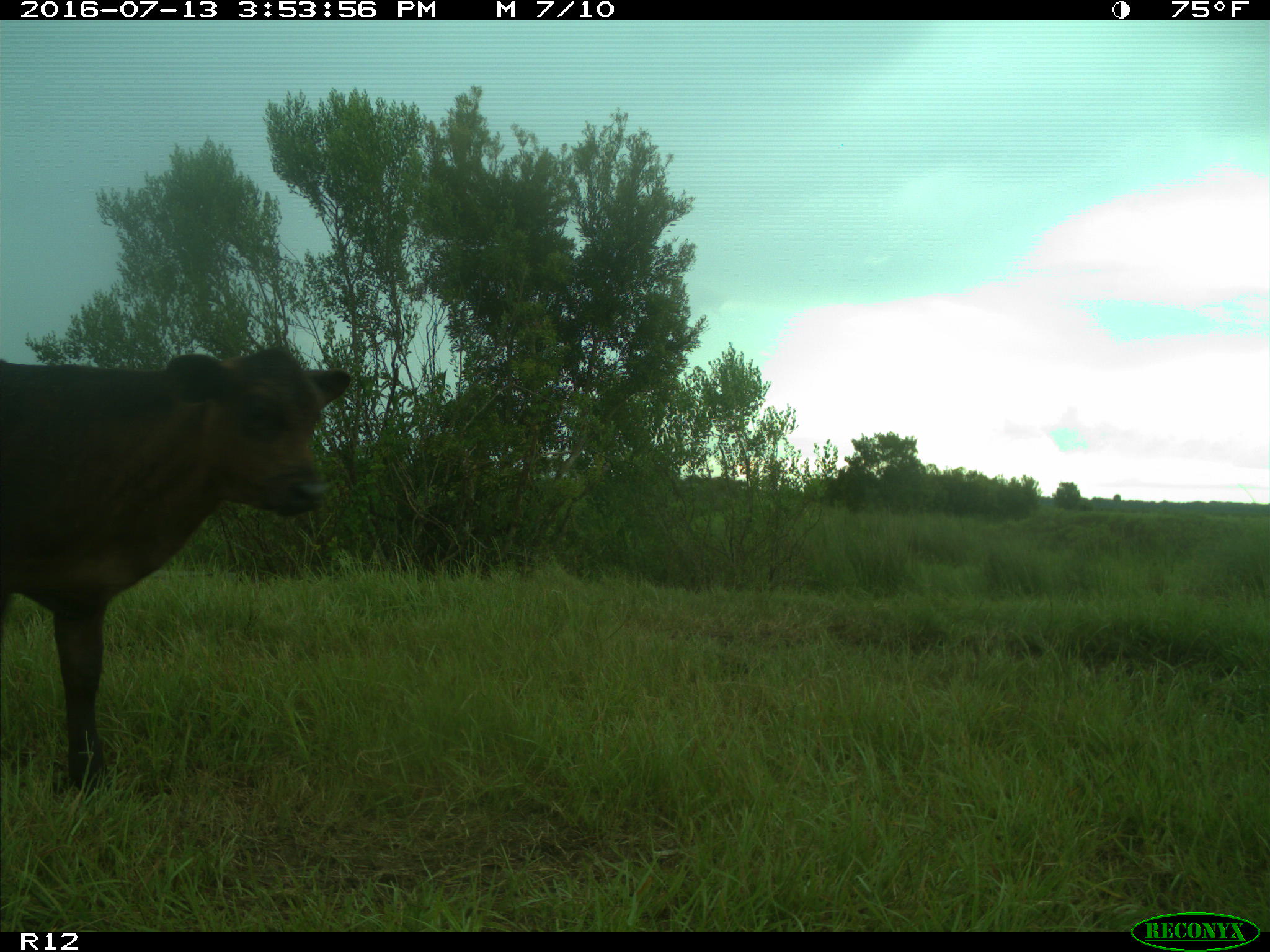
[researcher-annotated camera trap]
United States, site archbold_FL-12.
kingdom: Animalia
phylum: Chordata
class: Mammalia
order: Artiodactyla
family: Bovidae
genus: Bos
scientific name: Bos taurus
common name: domestic cow